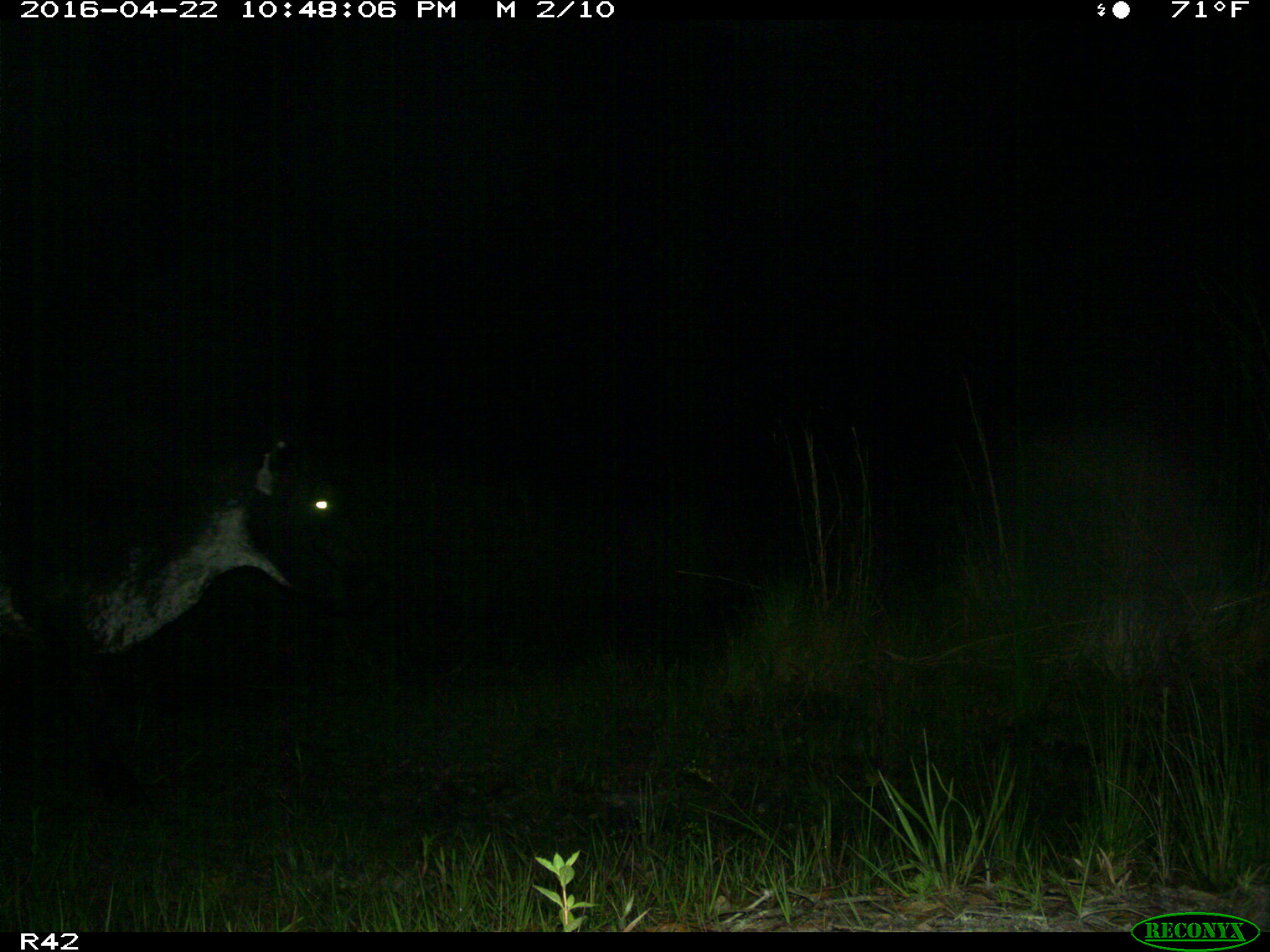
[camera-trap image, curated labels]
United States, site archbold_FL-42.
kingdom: Animalia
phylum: Chordata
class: Mammalia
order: Artiodactyla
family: Bovidae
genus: Bos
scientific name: Bos taurus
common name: domestic cow